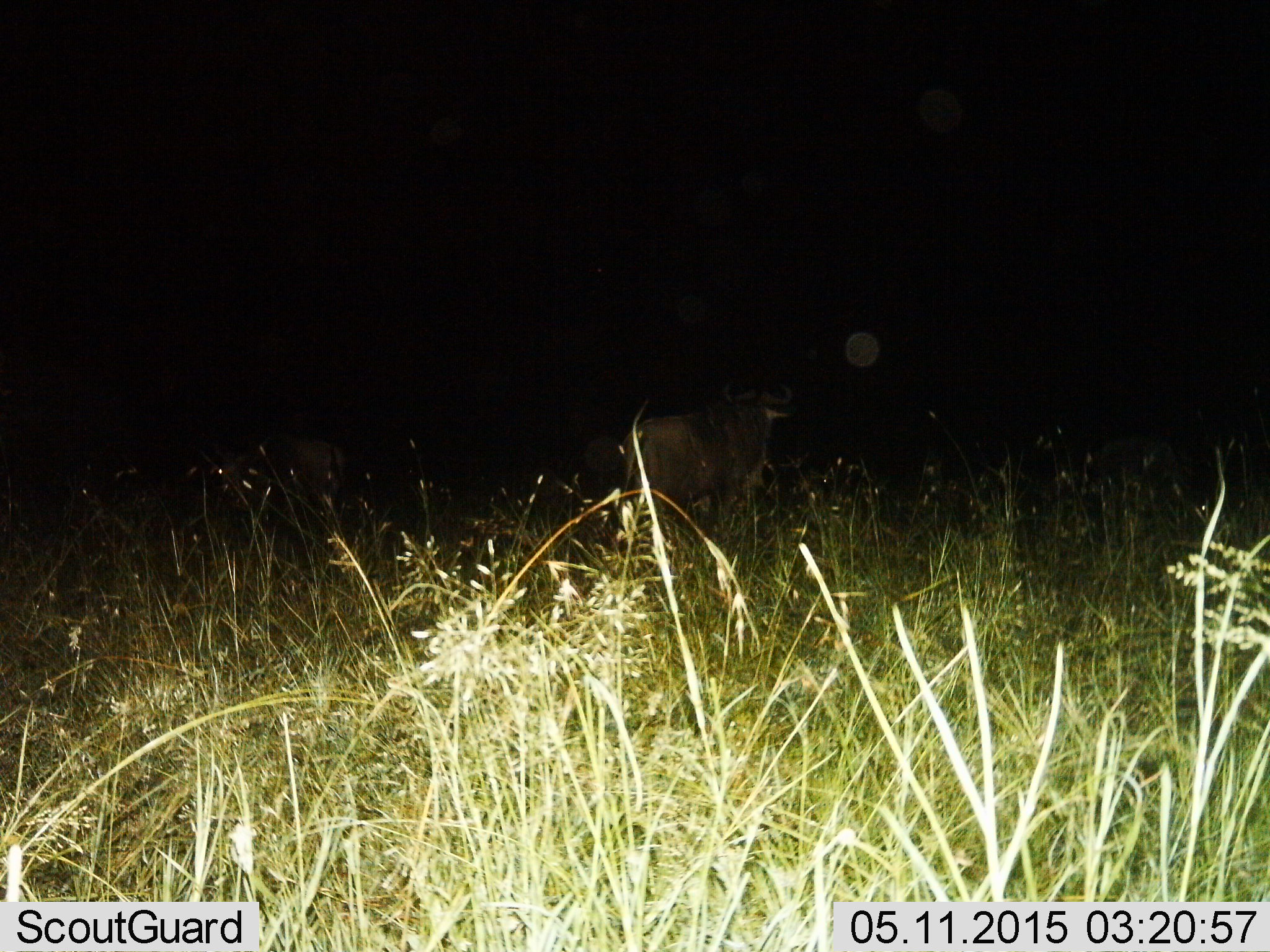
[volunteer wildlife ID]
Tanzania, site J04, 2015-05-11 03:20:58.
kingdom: Animalia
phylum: Chordata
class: Mammalia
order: Artiodactyla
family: Bovidae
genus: Connochaetes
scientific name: Connochaetes taurinus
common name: blue wildebeest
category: wildebeest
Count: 2.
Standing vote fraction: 100%.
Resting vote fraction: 0%.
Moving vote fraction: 11%.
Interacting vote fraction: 0%.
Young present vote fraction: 0%.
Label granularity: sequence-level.